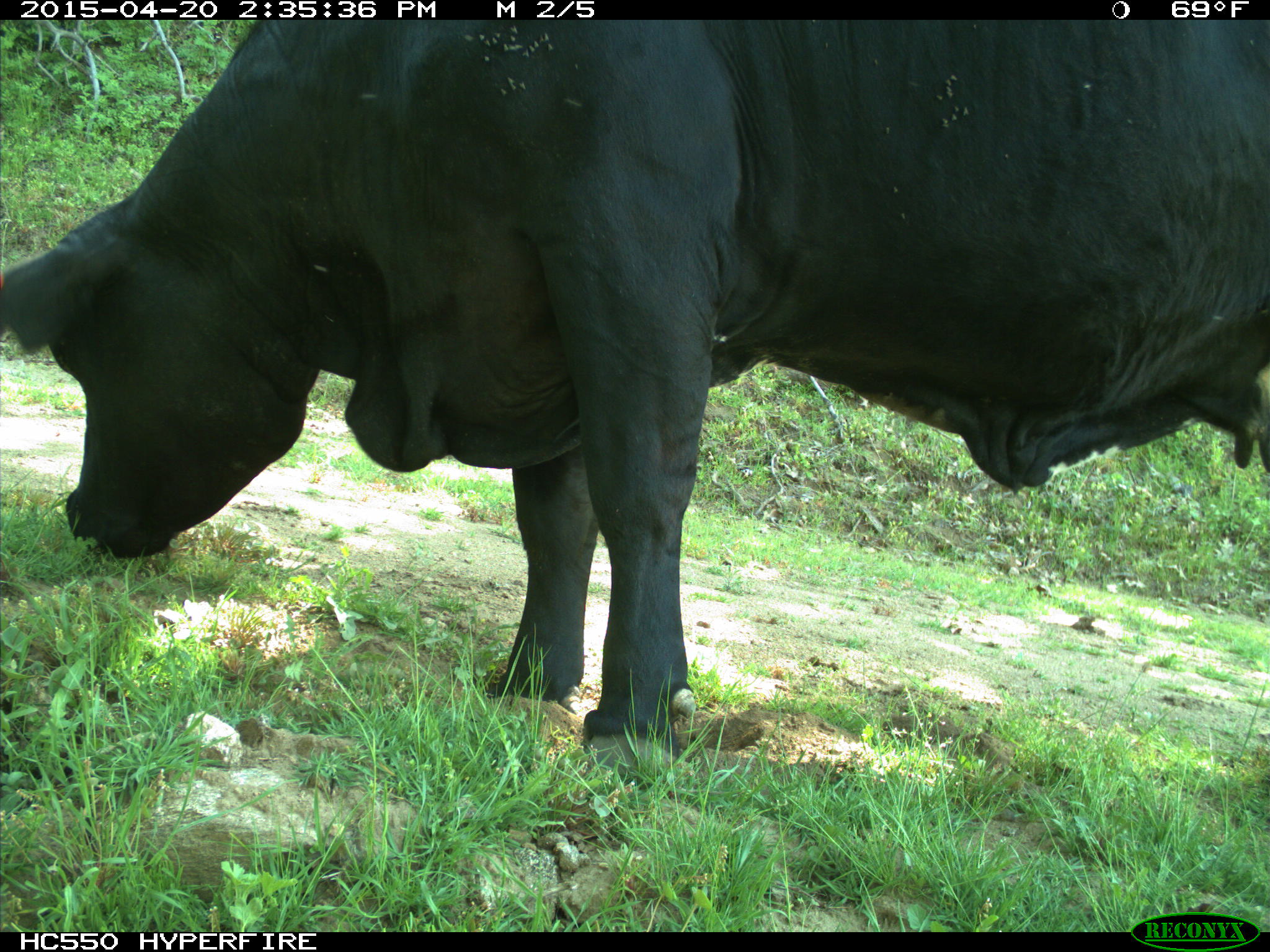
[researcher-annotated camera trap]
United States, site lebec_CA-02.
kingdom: Animalia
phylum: Chordata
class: Mammalia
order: Artiodactyla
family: Bovidae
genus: Bos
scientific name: Bos taurus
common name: domestic cow